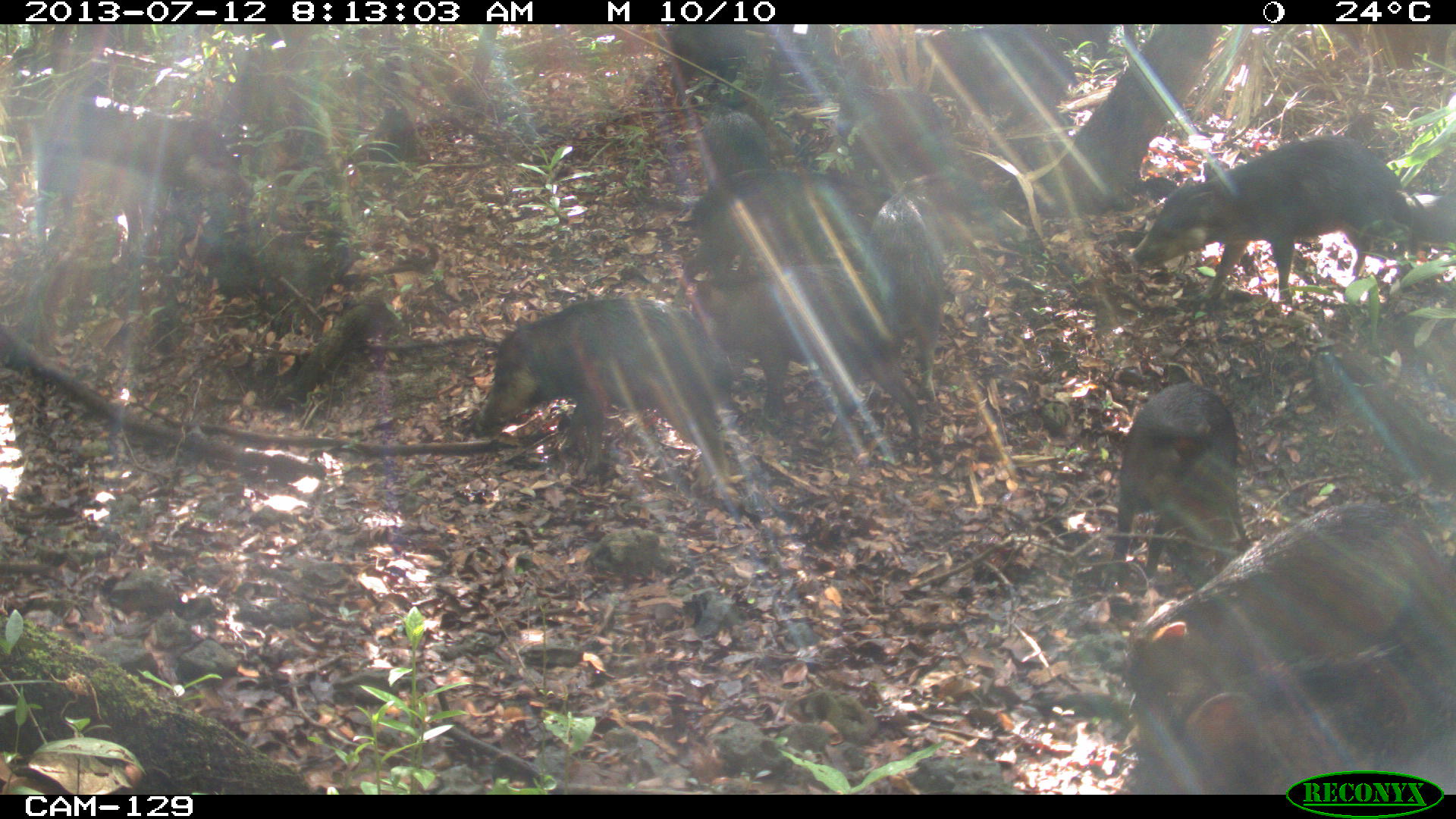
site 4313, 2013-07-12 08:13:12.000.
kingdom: Animalia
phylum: Chordata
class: Mammalia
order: Artiodactyla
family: Tayassuidae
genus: Tayassu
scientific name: Tayassu pecari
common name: white-lipped peccary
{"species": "Tayassu pecari (white-lipped peccary)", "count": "20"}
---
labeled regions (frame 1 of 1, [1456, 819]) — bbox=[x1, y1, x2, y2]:
tayassu pecari: bbox=[1118, 498, 1456, 730]; bbox=[1111, 621, 1456, 795]; bbox=[475, 296, 735, 499]; bbox=[1123, 133, 1409, 314]; bbox=[862, 165, 1026, 405]; bbox=[707, 263, 923, 440]; bbox=[33, 92, 258, 249]; bbox=[1097, 382, 1246, 577]; bbox=[687, 168, 881, 314]; bbox=[913, 24, 1076, 139]; bbox=[828, 84, 963, 188]; bbox=[696, 98, 779, 183]; bbox=[668, 23, 750, 107]; bbox=[1390, 185, 1456, 259]